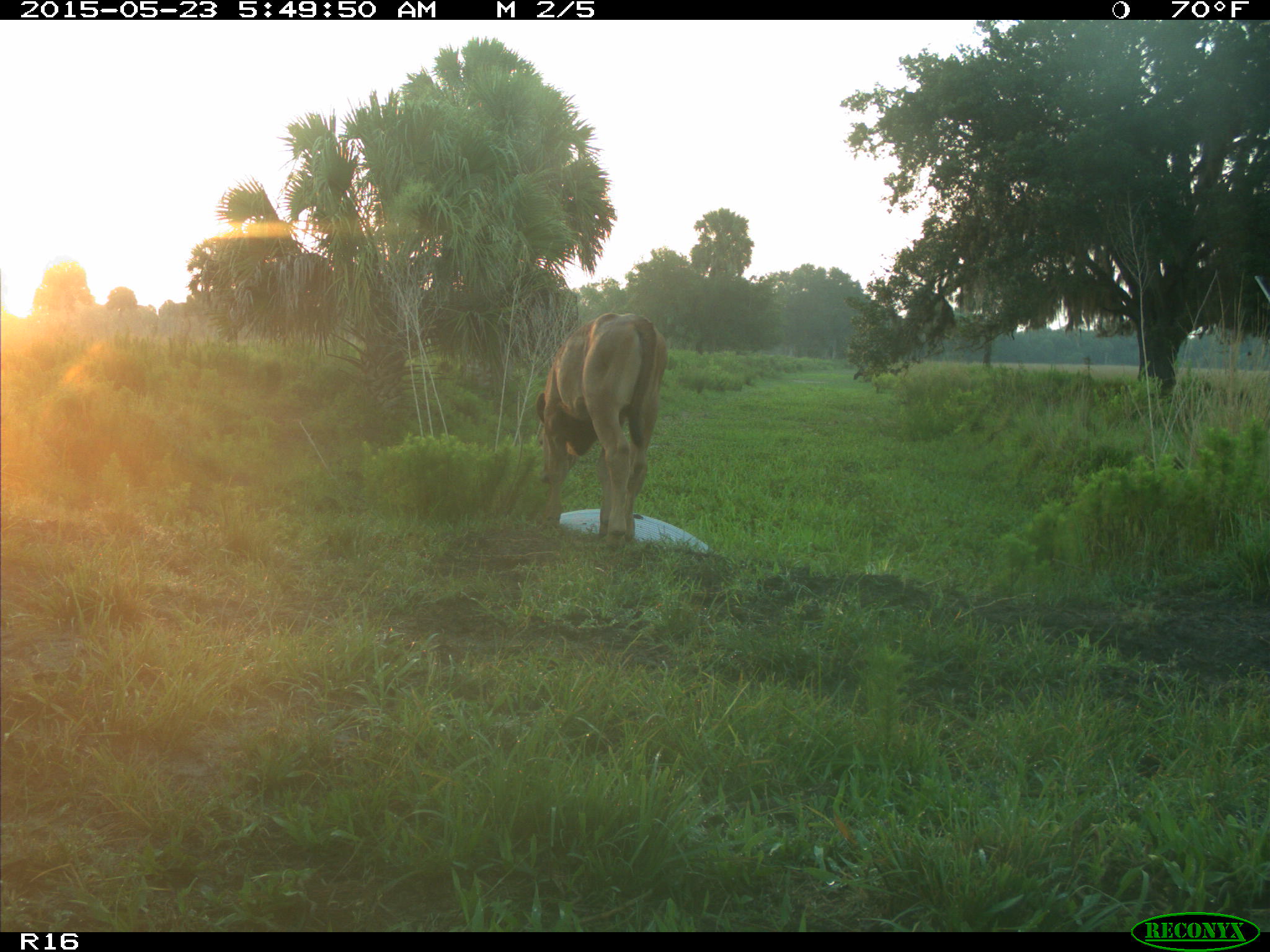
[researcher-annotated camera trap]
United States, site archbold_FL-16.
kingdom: Animalia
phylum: Chordata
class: Mammalia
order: Artiodactyla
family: Bovidae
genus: Bos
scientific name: Bos taurus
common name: domestic cow